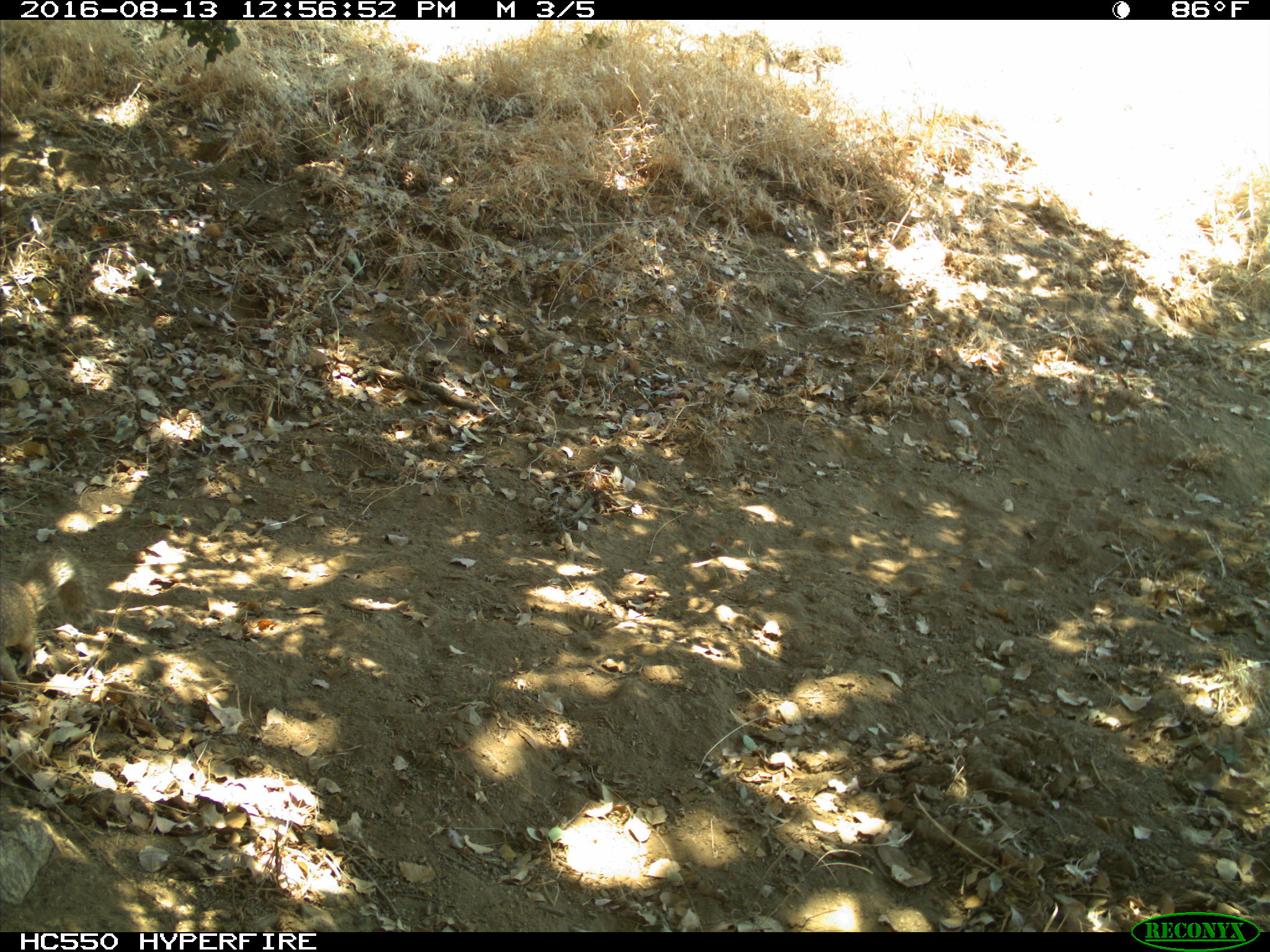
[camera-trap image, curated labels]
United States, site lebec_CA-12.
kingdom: Animalia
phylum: Chordata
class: Mammalia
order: Rodentia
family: Sciuridae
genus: Otospermophilus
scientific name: Otospermophilus beecheyi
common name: california ground squirrel